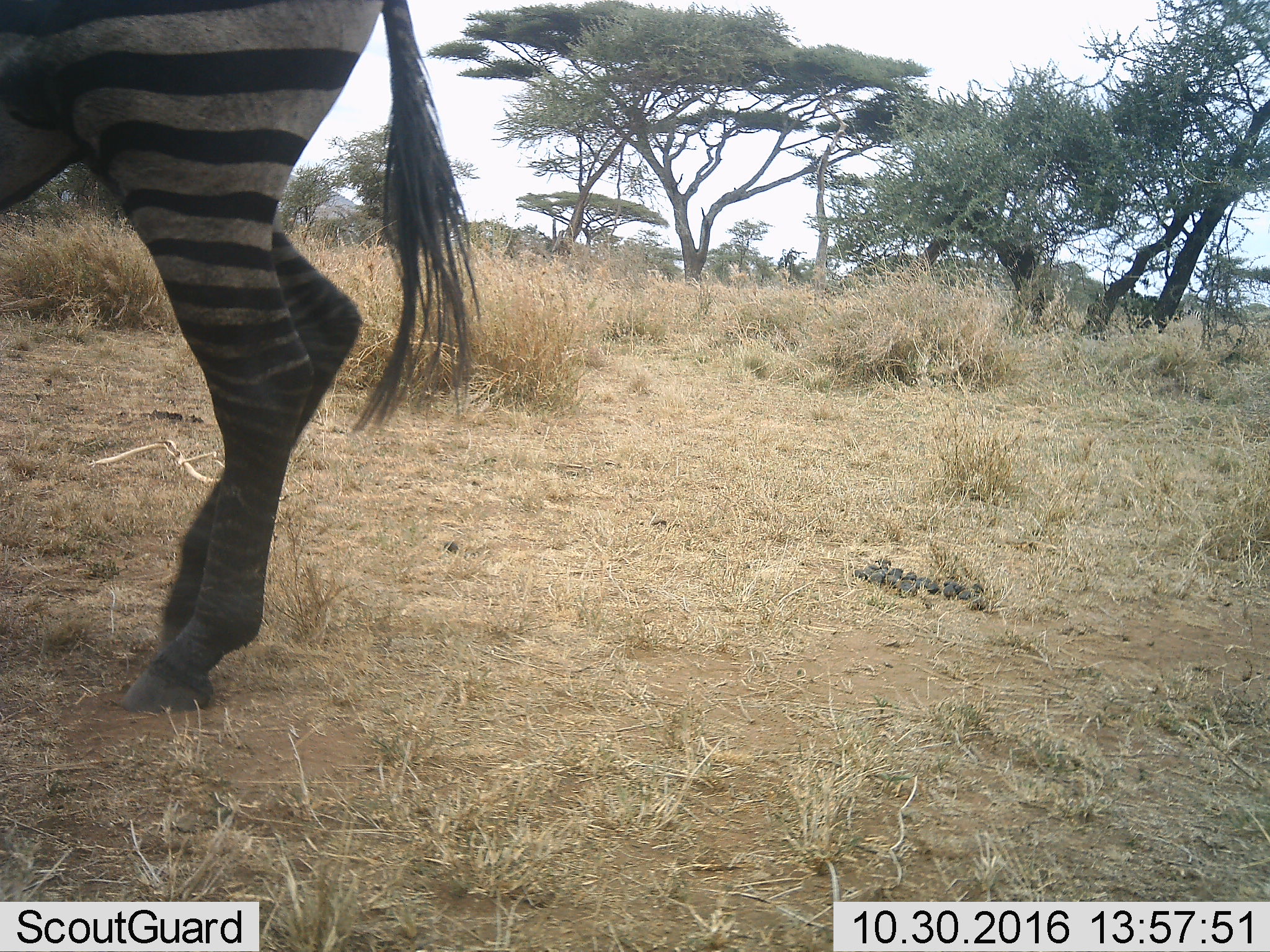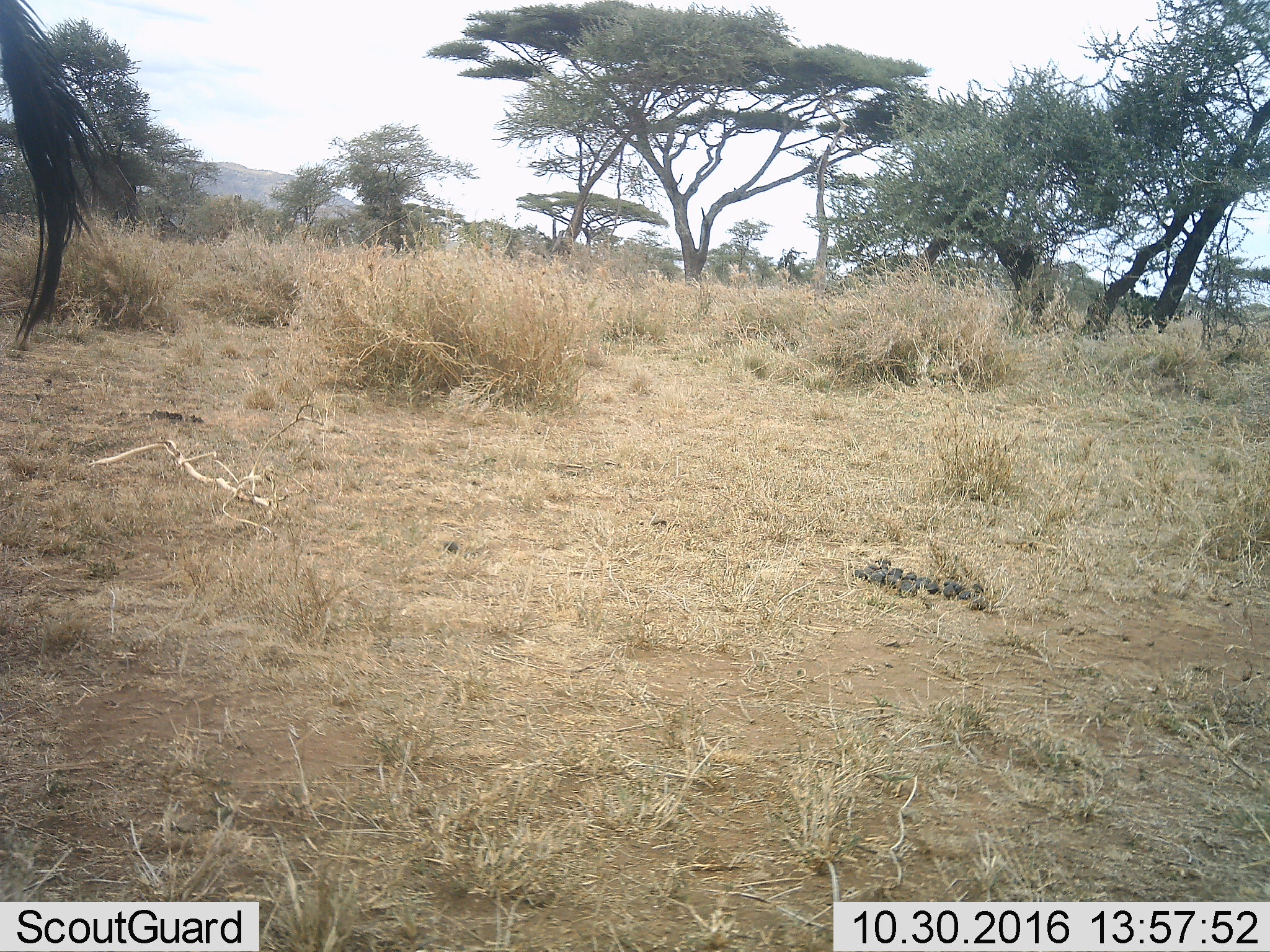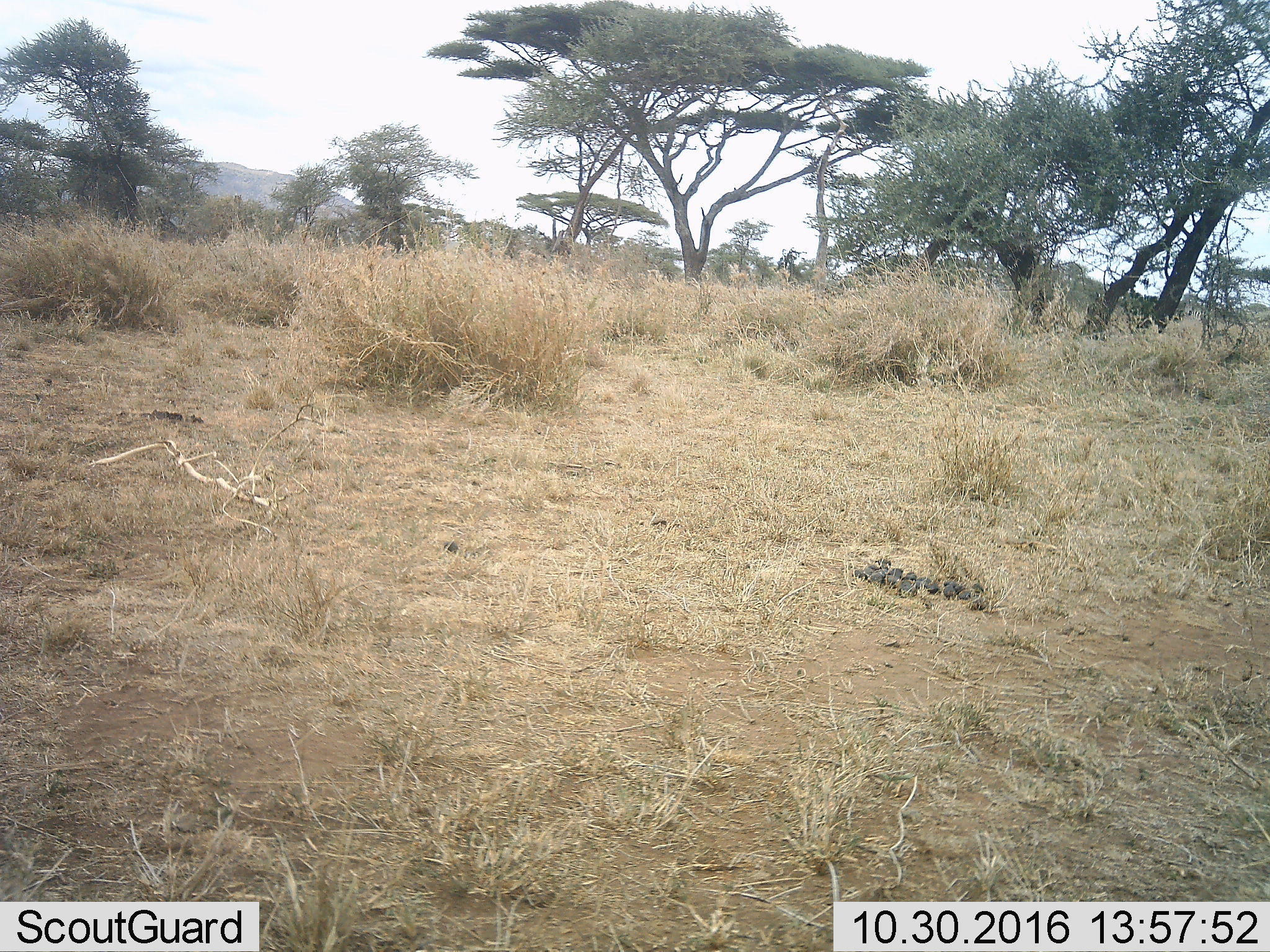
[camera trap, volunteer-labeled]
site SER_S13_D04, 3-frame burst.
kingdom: Animalia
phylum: Chordata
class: Mammalia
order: Perissodactyla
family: Equidae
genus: Equus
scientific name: Equus quagga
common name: plains zebra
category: zebraplains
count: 1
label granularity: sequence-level